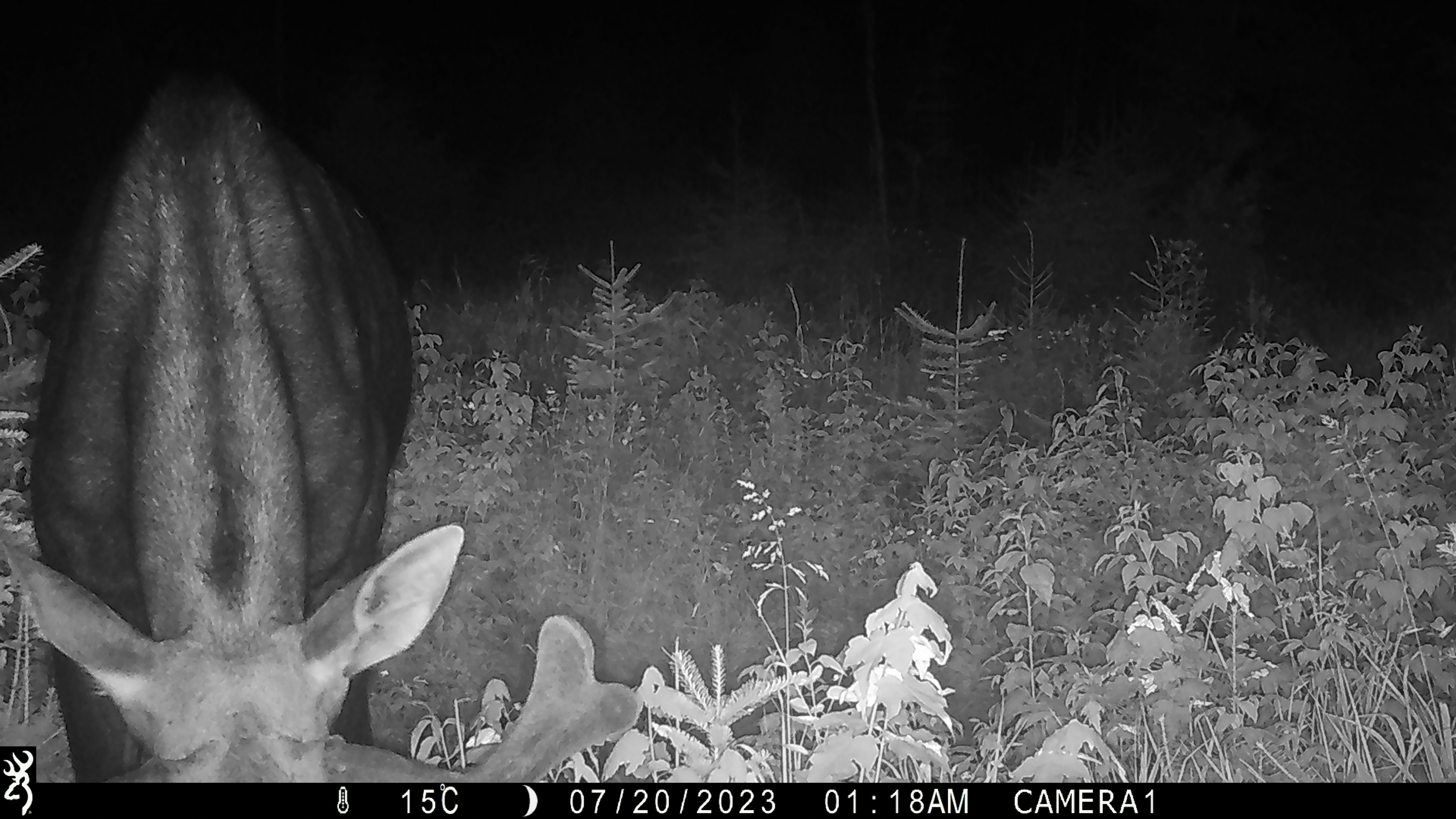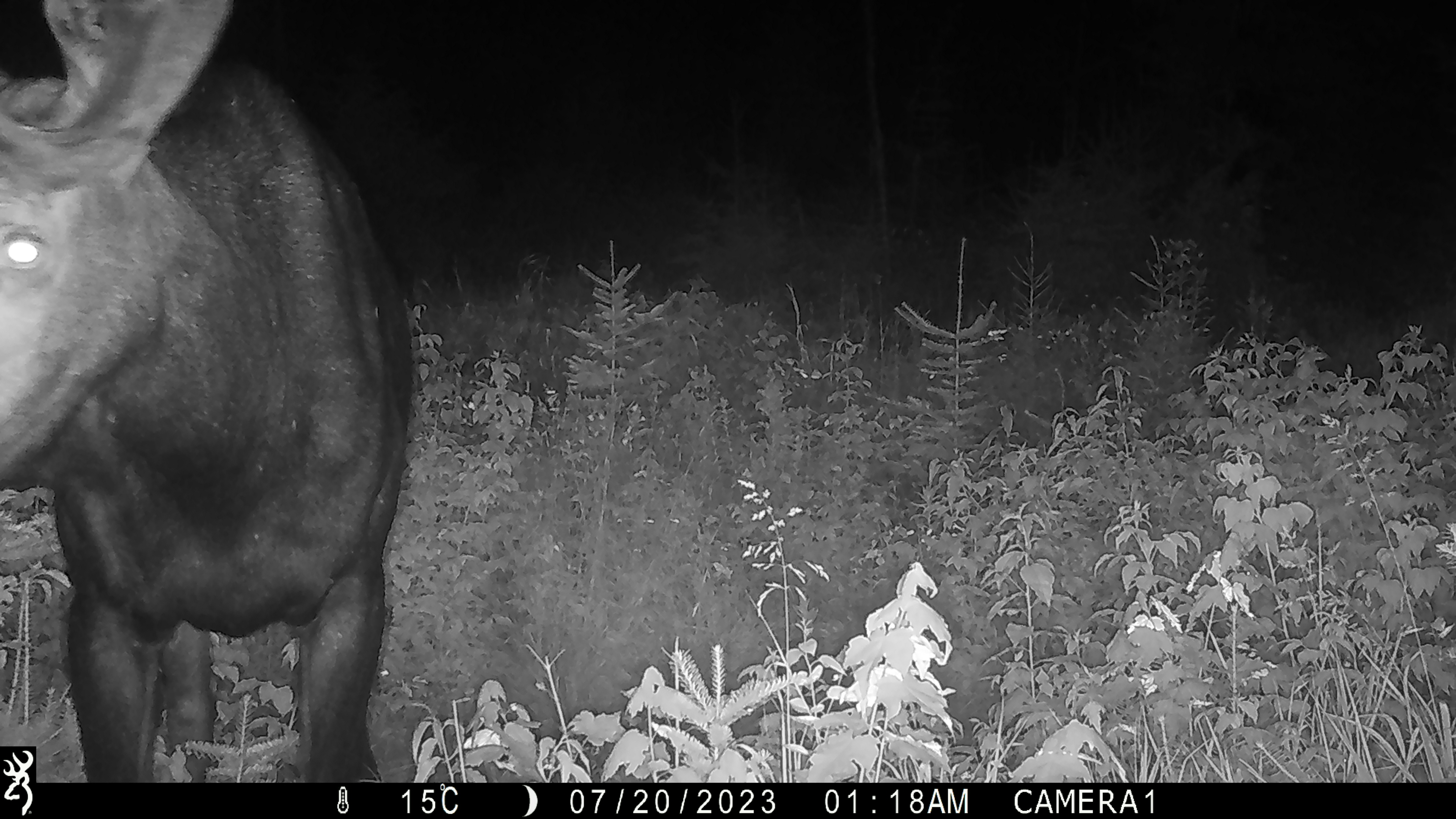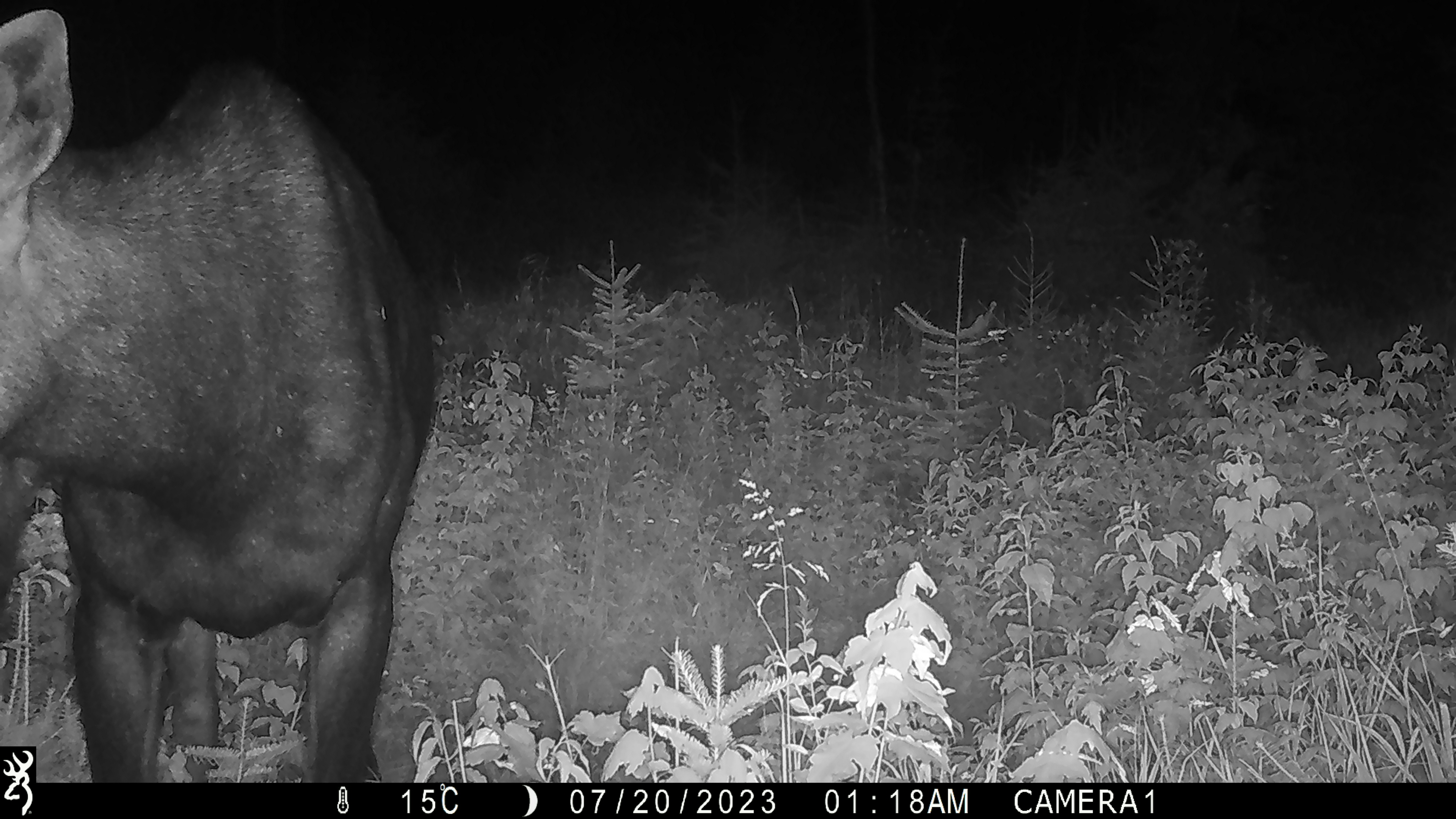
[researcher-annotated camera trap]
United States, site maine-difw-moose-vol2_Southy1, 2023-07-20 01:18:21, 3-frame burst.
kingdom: Animalia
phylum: Chordata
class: Mammalia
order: Artiodactyla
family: Cervidae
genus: Alces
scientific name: Alces alces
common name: moose